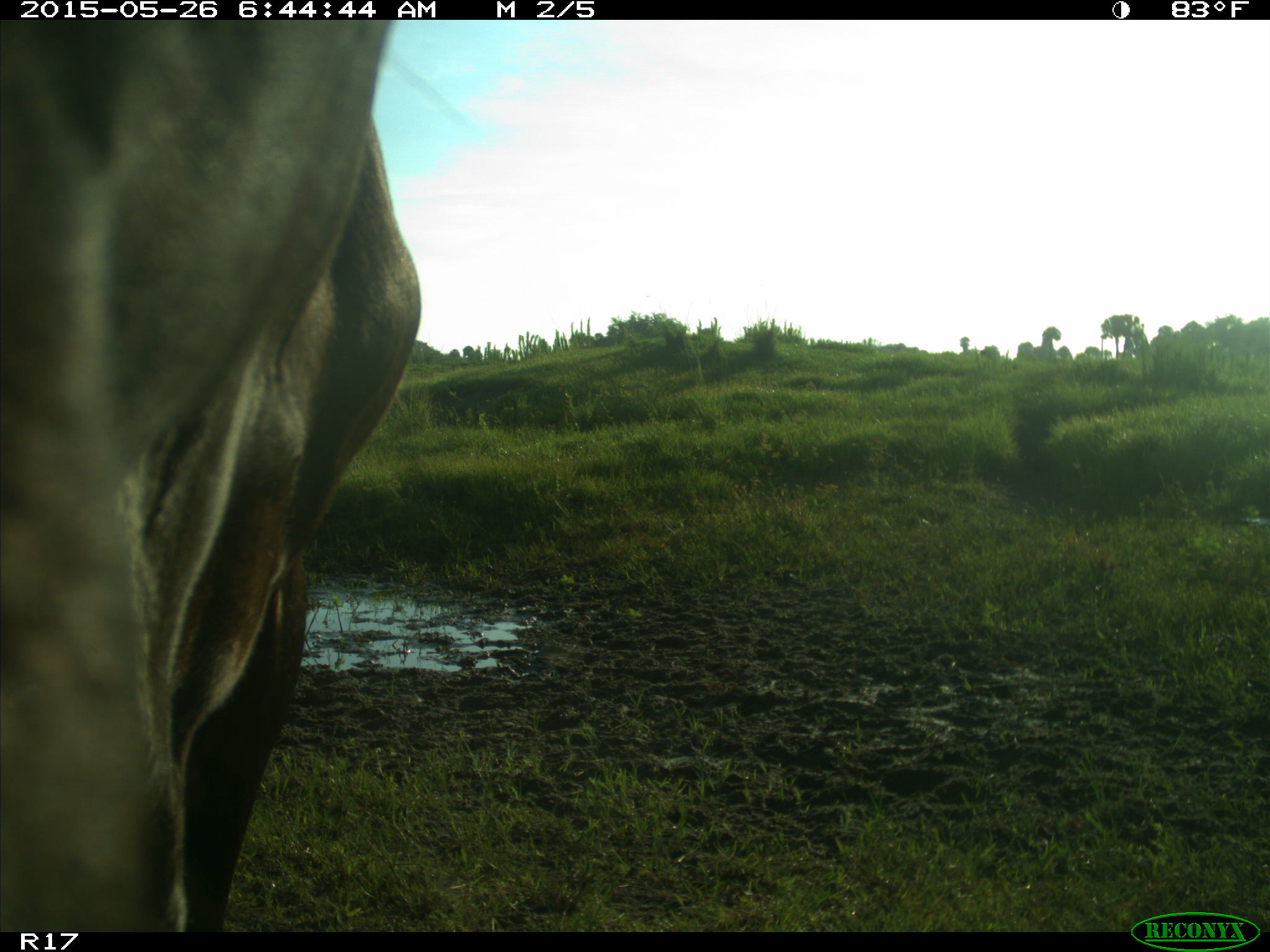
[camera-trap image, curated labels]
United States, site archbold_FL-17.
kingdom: Animalia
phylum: Chordata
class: Mammalia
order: Artiodactyla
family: Bovidae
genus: Bos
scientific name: Bos taurus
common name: domestic cow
Bos taurus (domestic cow).